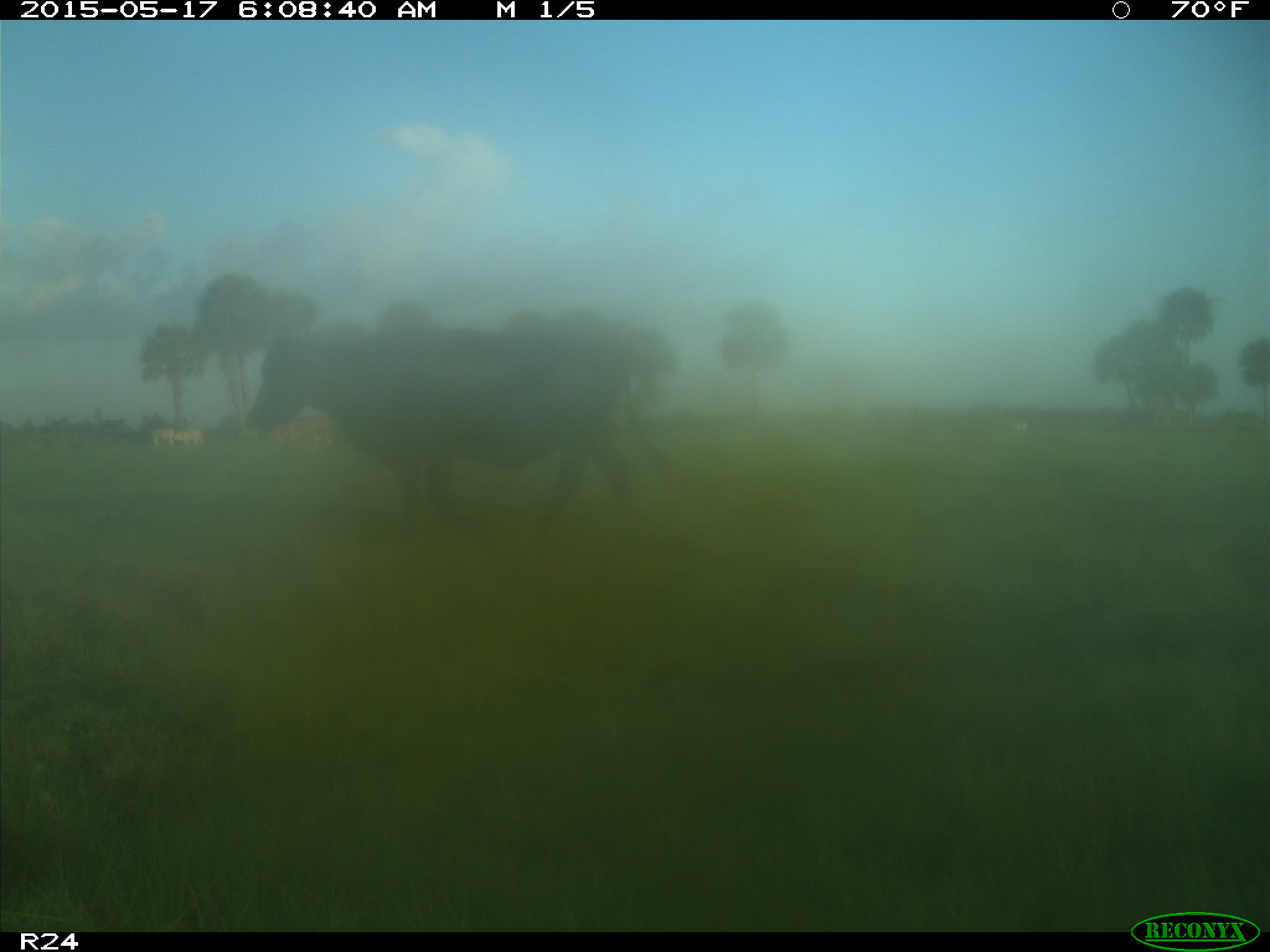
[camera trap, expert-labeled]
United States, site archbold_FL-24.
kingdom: Animalia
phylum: Chordata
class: Mammalia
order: Artiodactyla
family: Bovidae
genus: Bos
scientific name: Bos taurus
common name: domestic cow